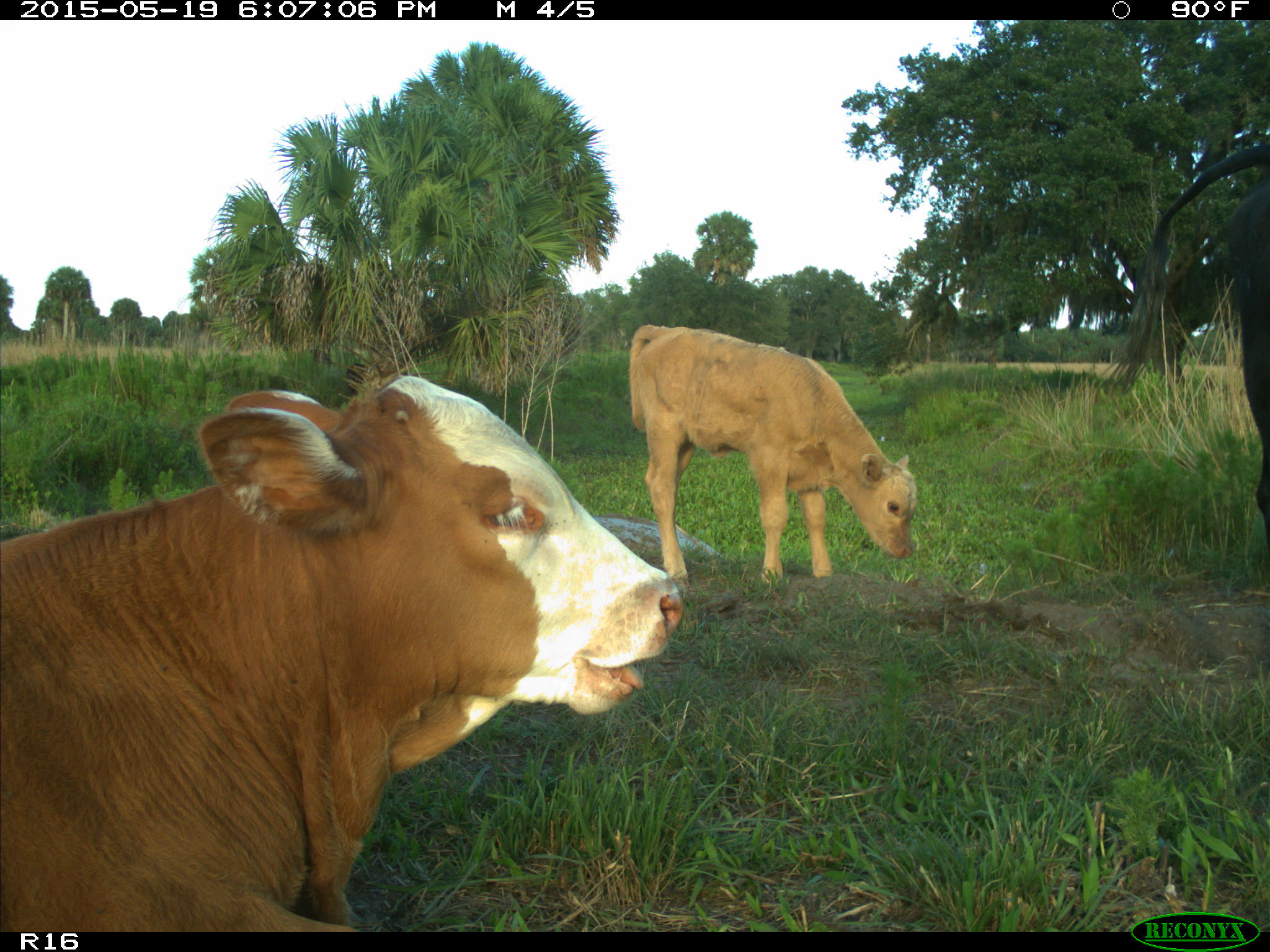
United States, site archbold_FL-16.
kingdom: Animalia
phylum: Chordata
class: Mammalia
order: Artiodactyla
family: Bovidae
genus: Bos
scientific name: Bos taurus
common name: domestic cow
Bos taurus (domestic cow).